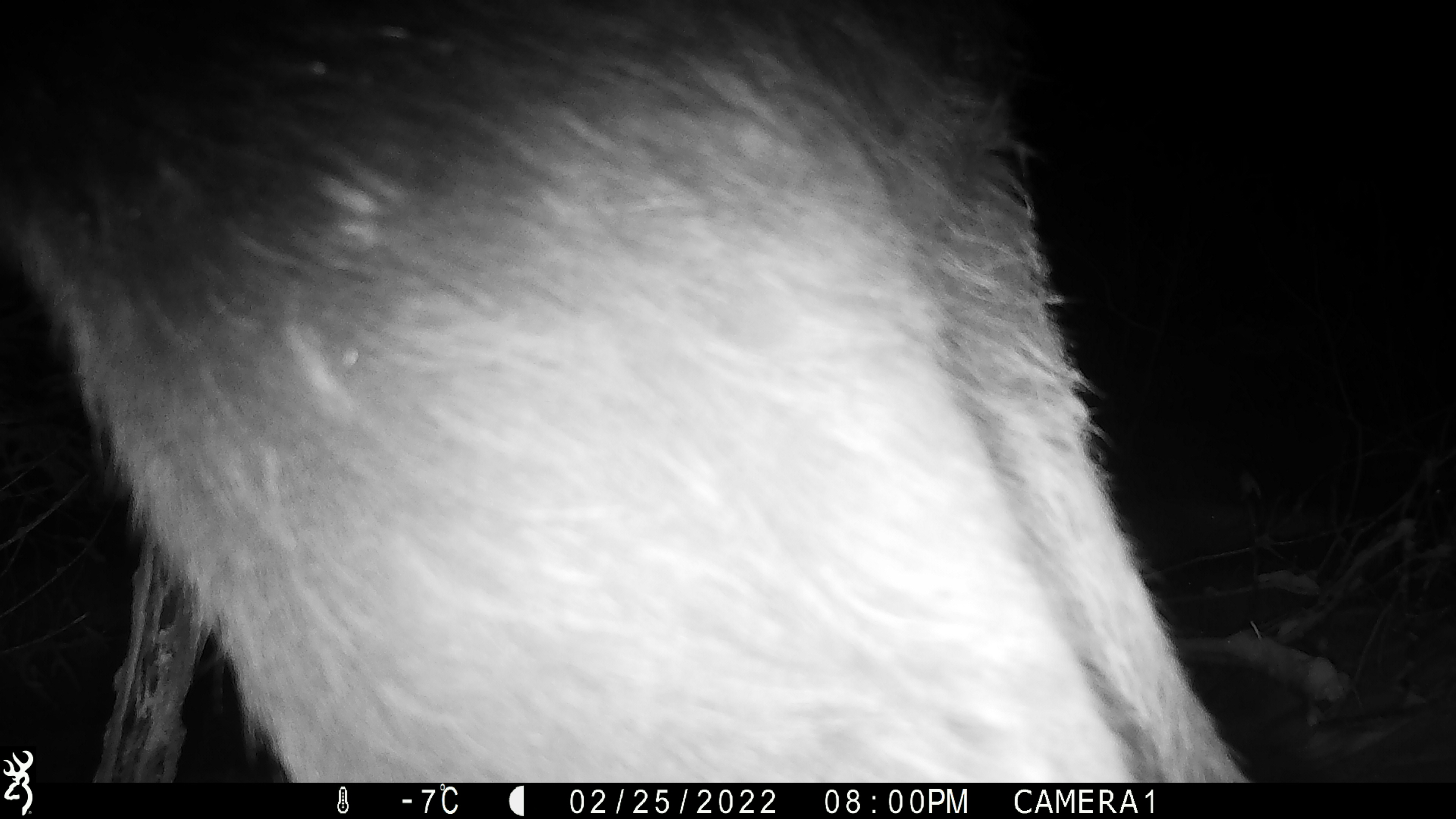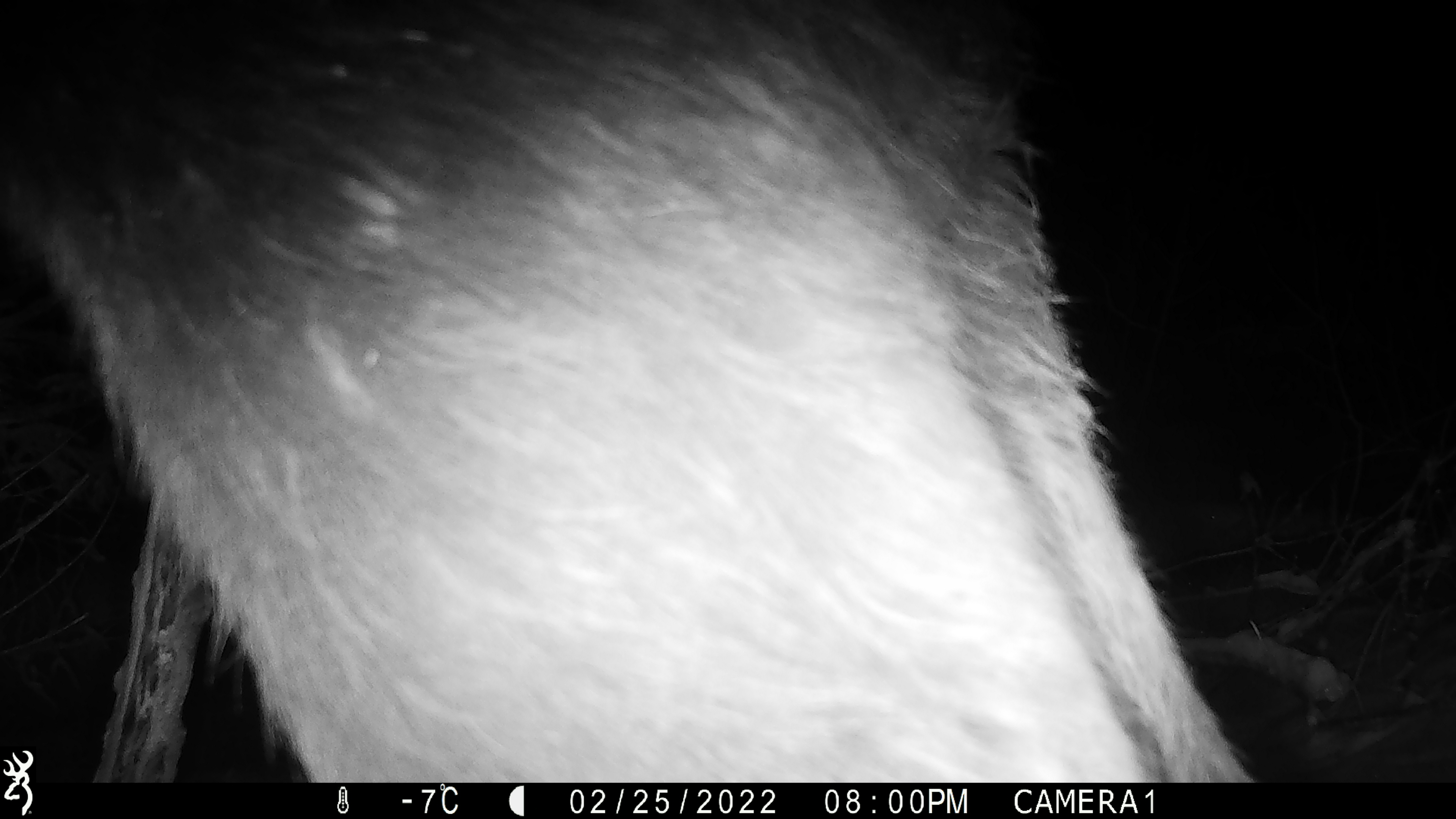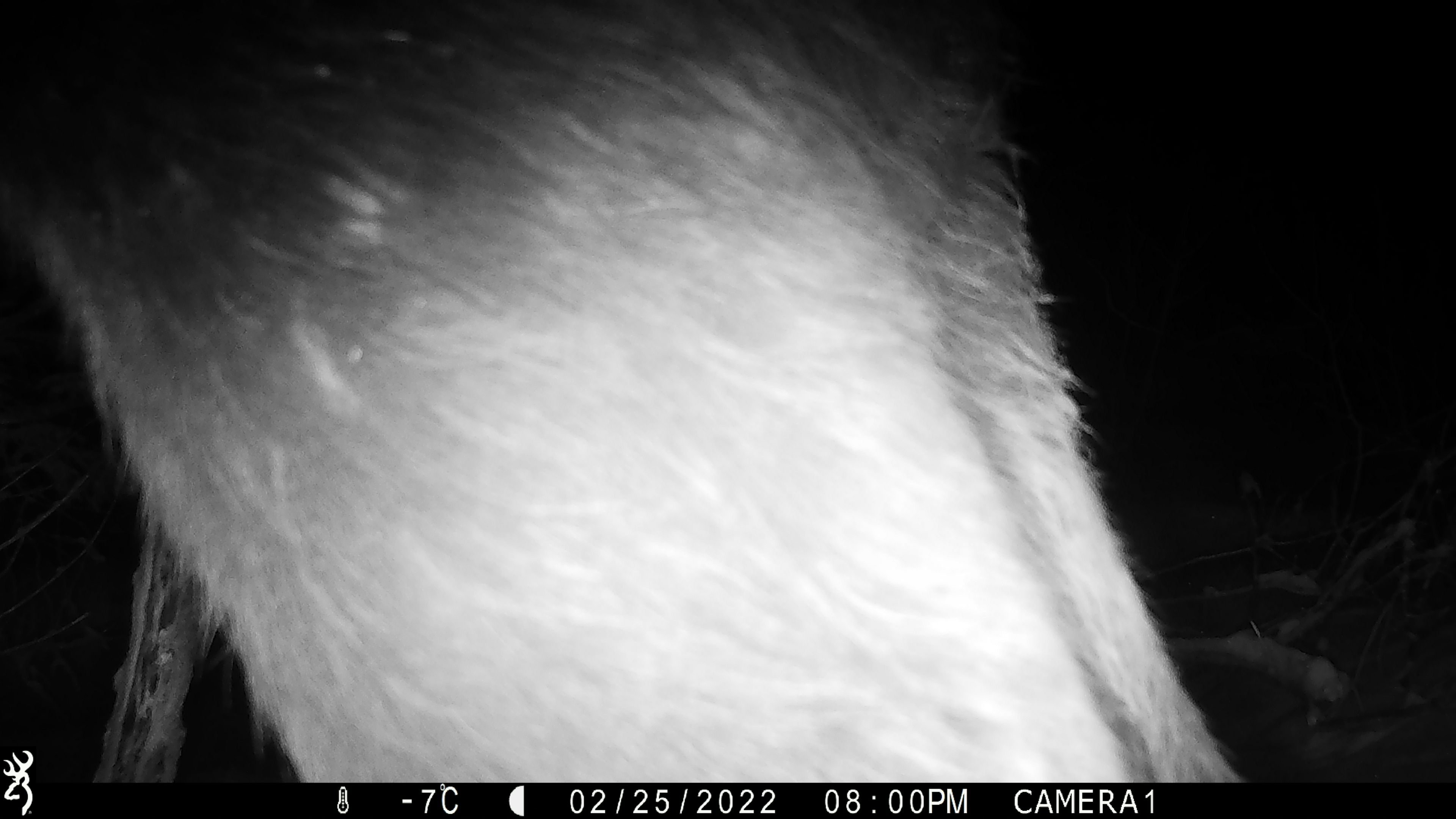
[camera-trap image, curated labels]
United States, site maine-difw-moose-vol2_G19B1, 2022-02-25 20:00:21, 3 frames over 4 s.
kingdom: Animalia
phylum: Chordata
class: Mammalia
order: Artiodactyla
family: Cervidae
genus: Alces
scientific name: Alces alces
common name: moose